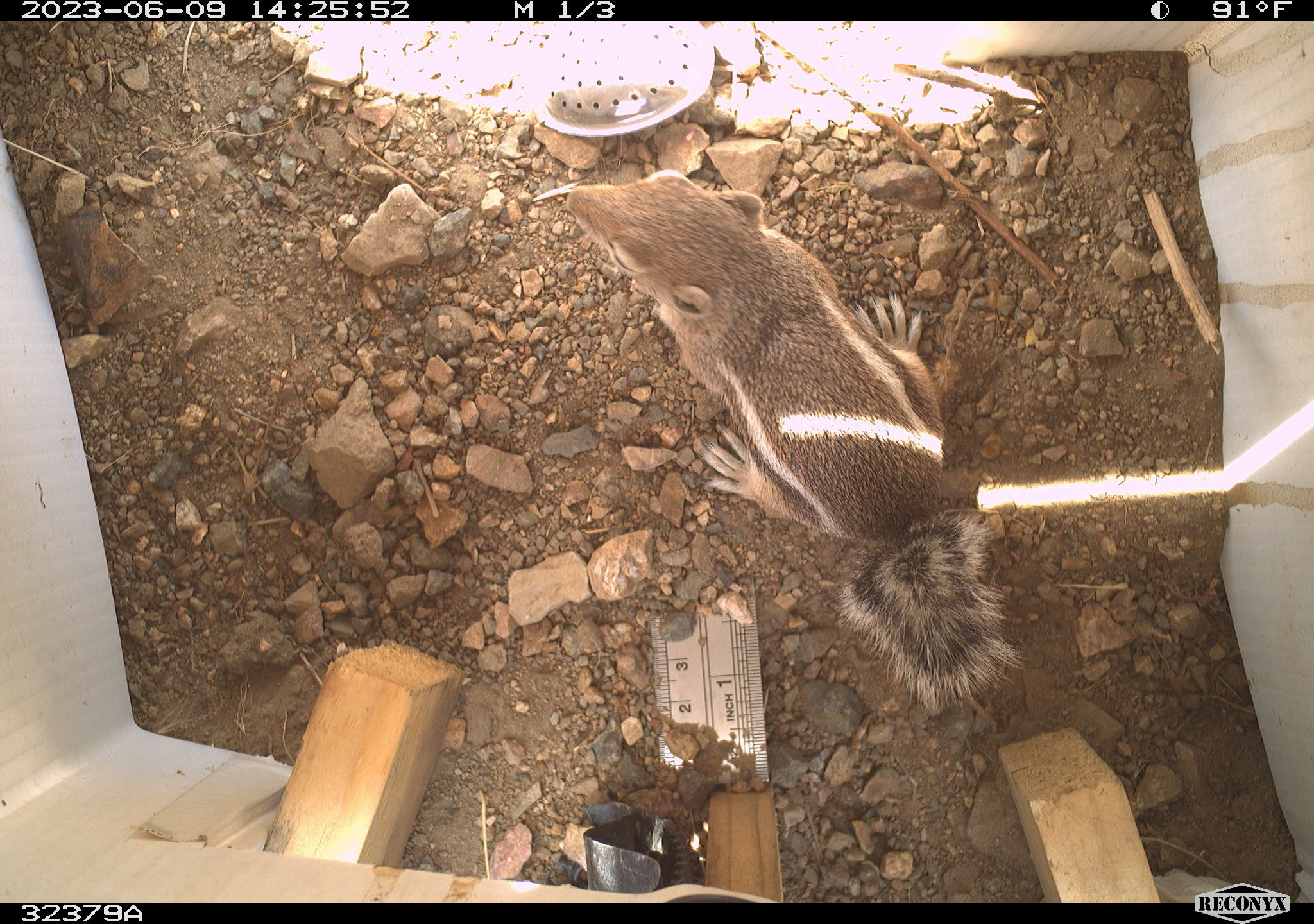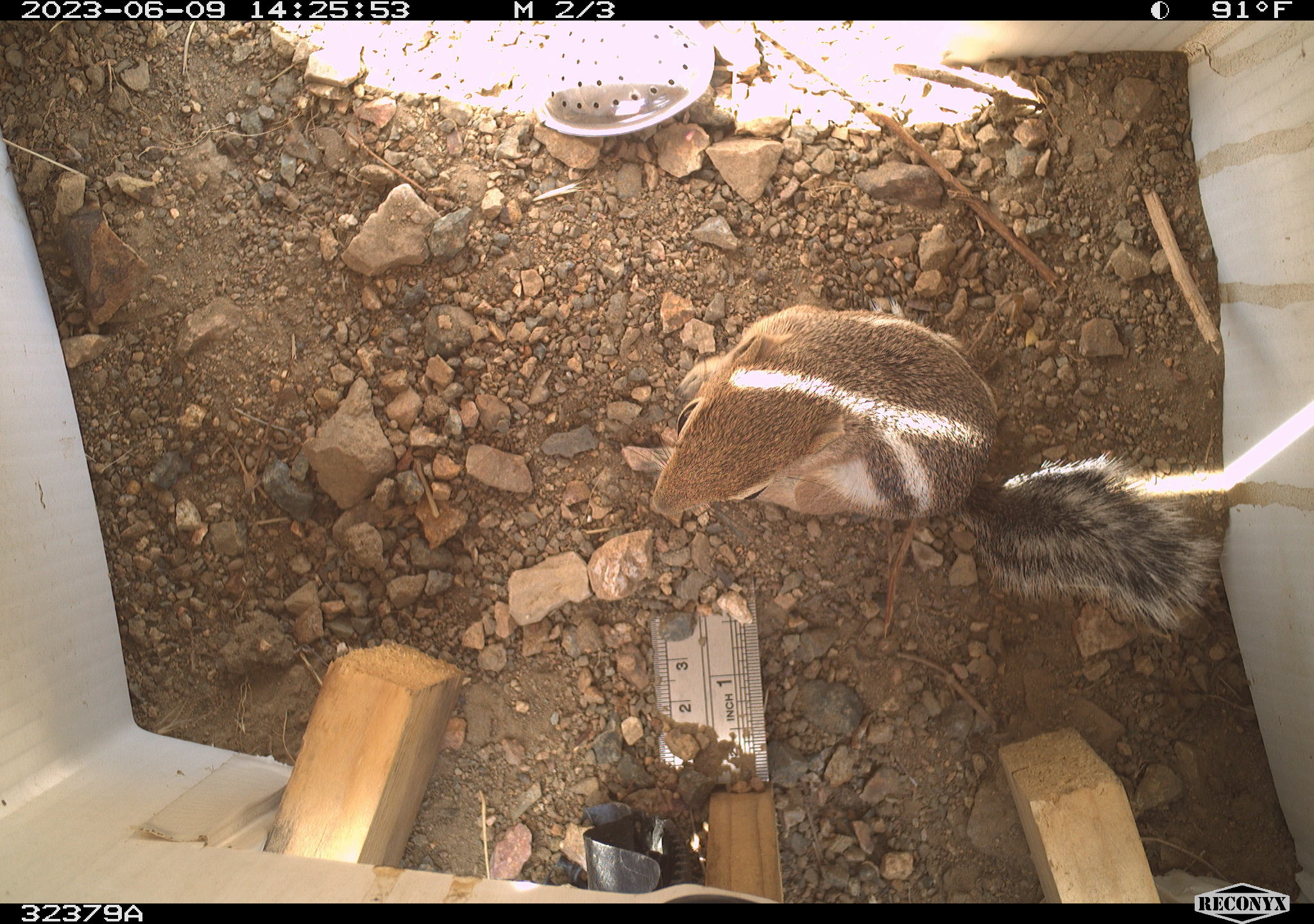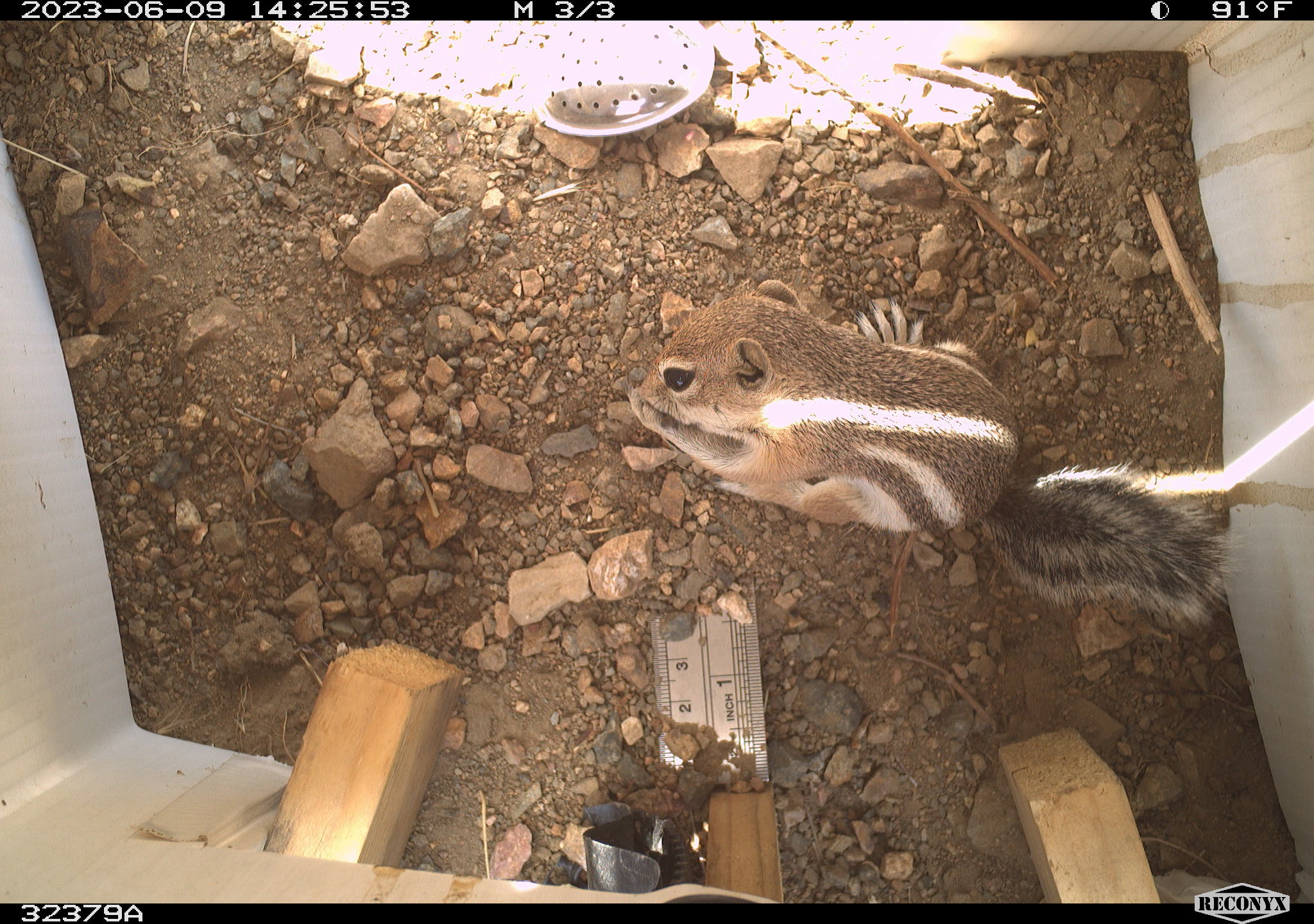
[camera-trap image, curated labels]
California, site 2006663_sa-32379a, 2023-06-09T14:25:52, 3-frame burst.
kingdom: Animalia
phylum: Chordata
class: Mammalia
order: Rodentia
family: Sciuridae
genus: Ammospermophilus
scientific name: Ammospermophilus leucurus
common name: white-tailed antelope squirrel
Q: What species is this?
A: White-tailed antelope squirrel (Ammospermophilus leucurus).